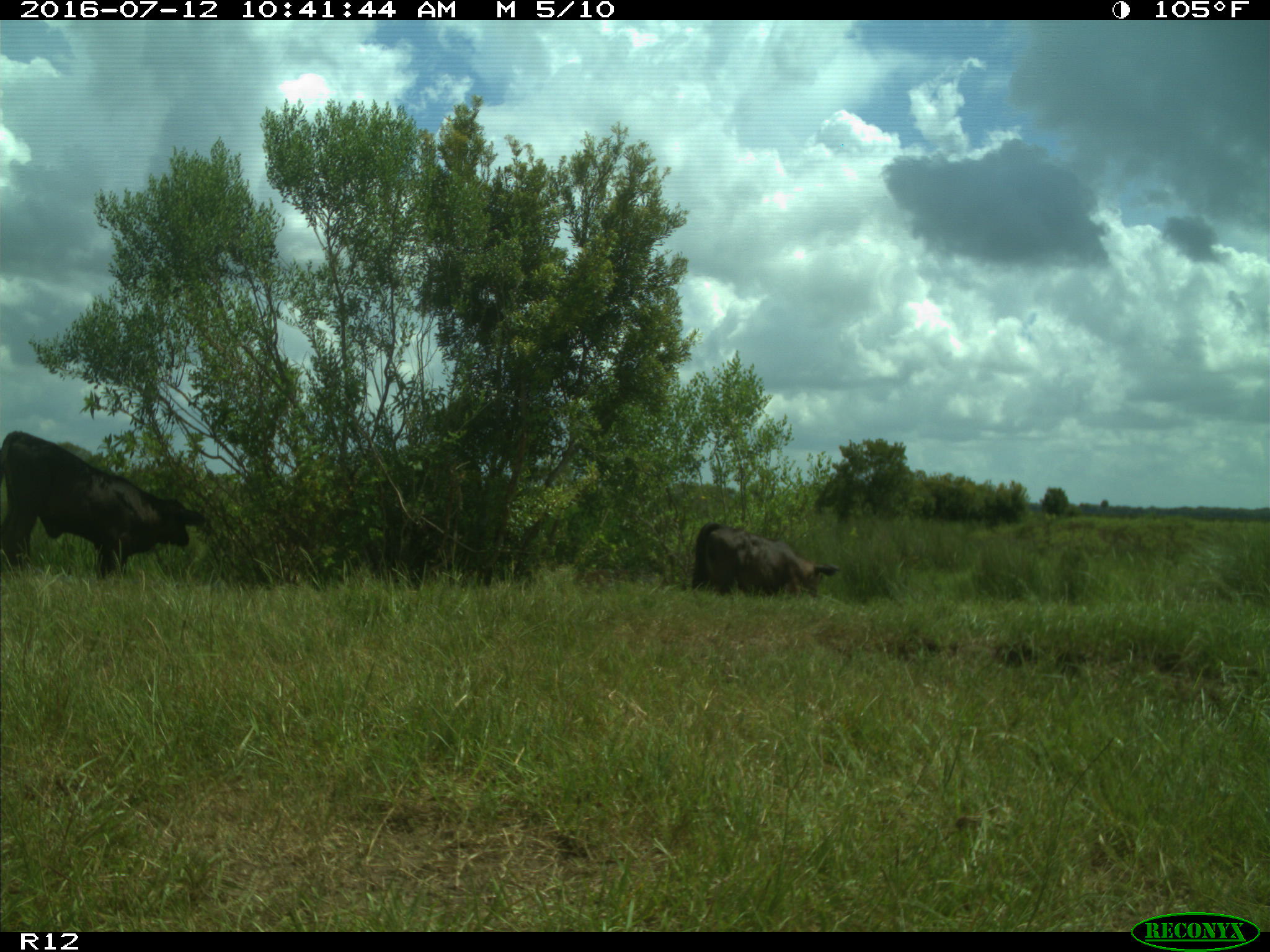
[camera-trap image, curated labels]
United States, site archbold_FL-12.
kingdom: Animalia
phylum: Chordata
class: Mammalia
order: Artiodactyla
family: Bovidae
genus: Bos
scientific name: Bos taurus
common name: domestic cow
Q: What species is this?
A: Bos taurus (domestic cow).